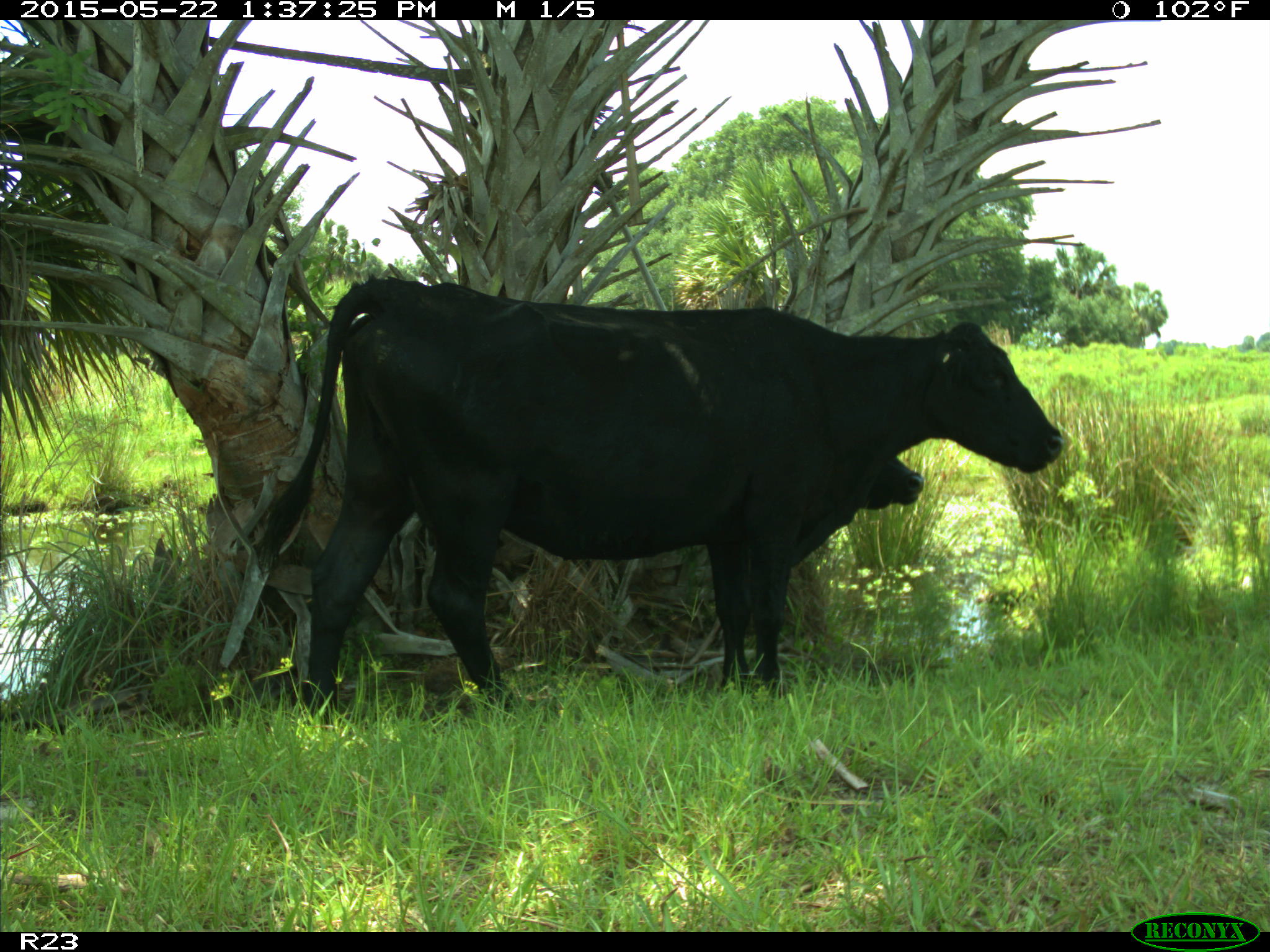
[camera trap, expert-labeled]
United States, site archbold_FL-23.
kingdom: Animalia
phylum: Chordata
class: Mammalia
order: Artiodactyla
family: Bovidae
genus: Bos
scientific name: Bos taurus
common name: domestic cow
Bos taurus (domestic cow).